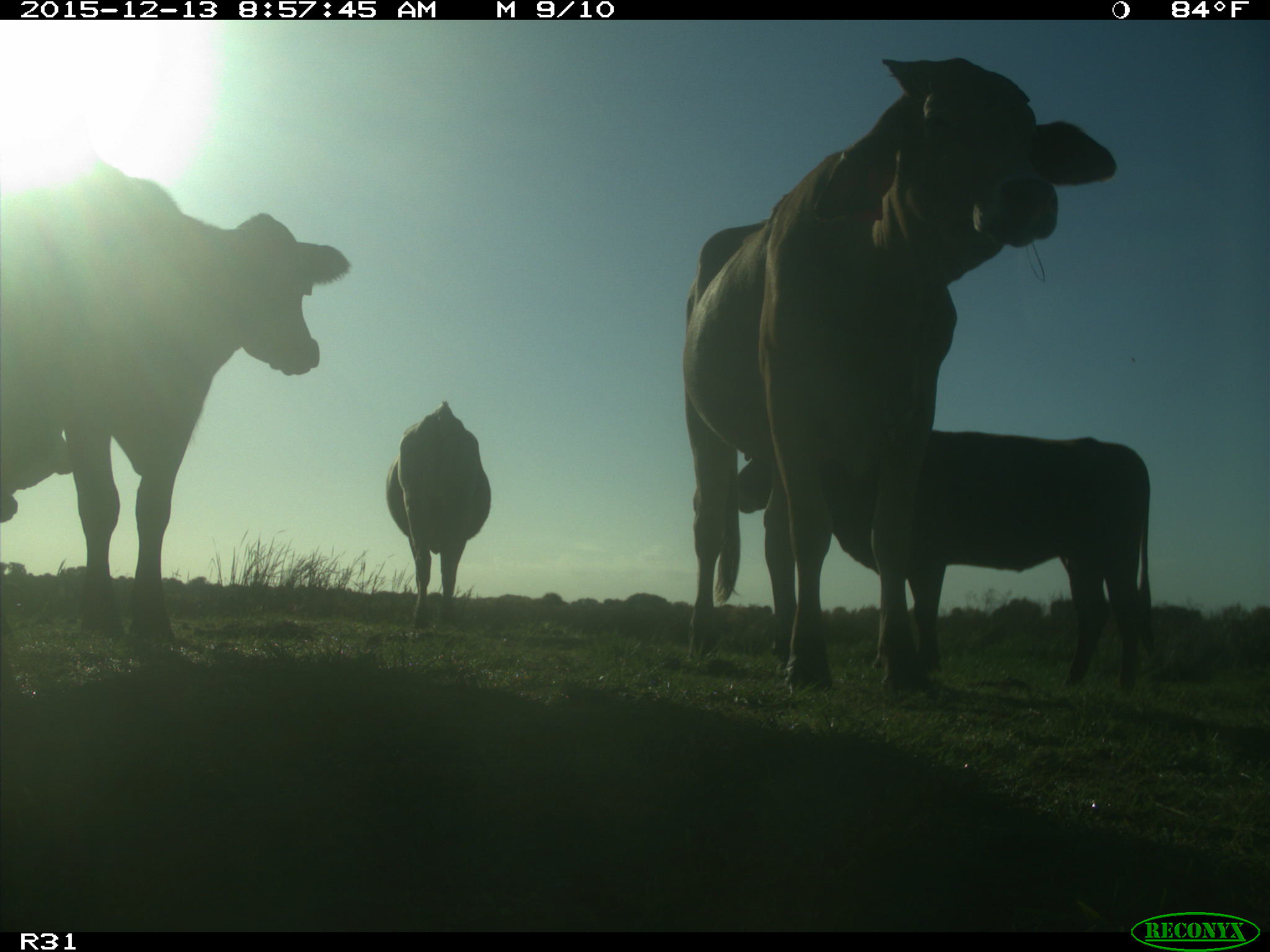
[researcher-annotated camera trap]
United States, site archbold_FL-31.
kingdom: Animalia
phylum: Chordata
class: Mammalia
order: Artiodactyla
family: Bovidae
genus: Bos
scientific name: Bos taurus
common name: domestic cow